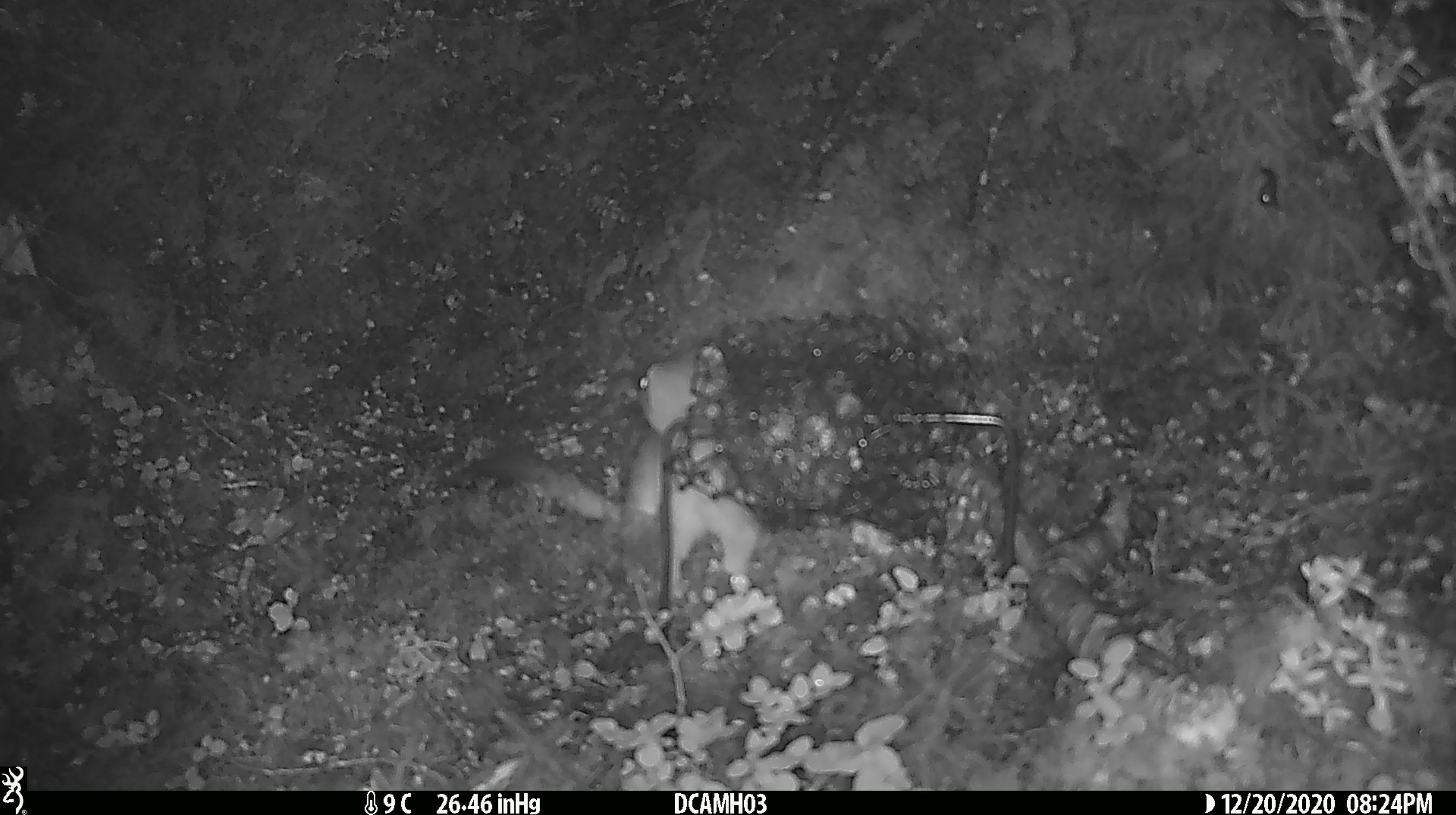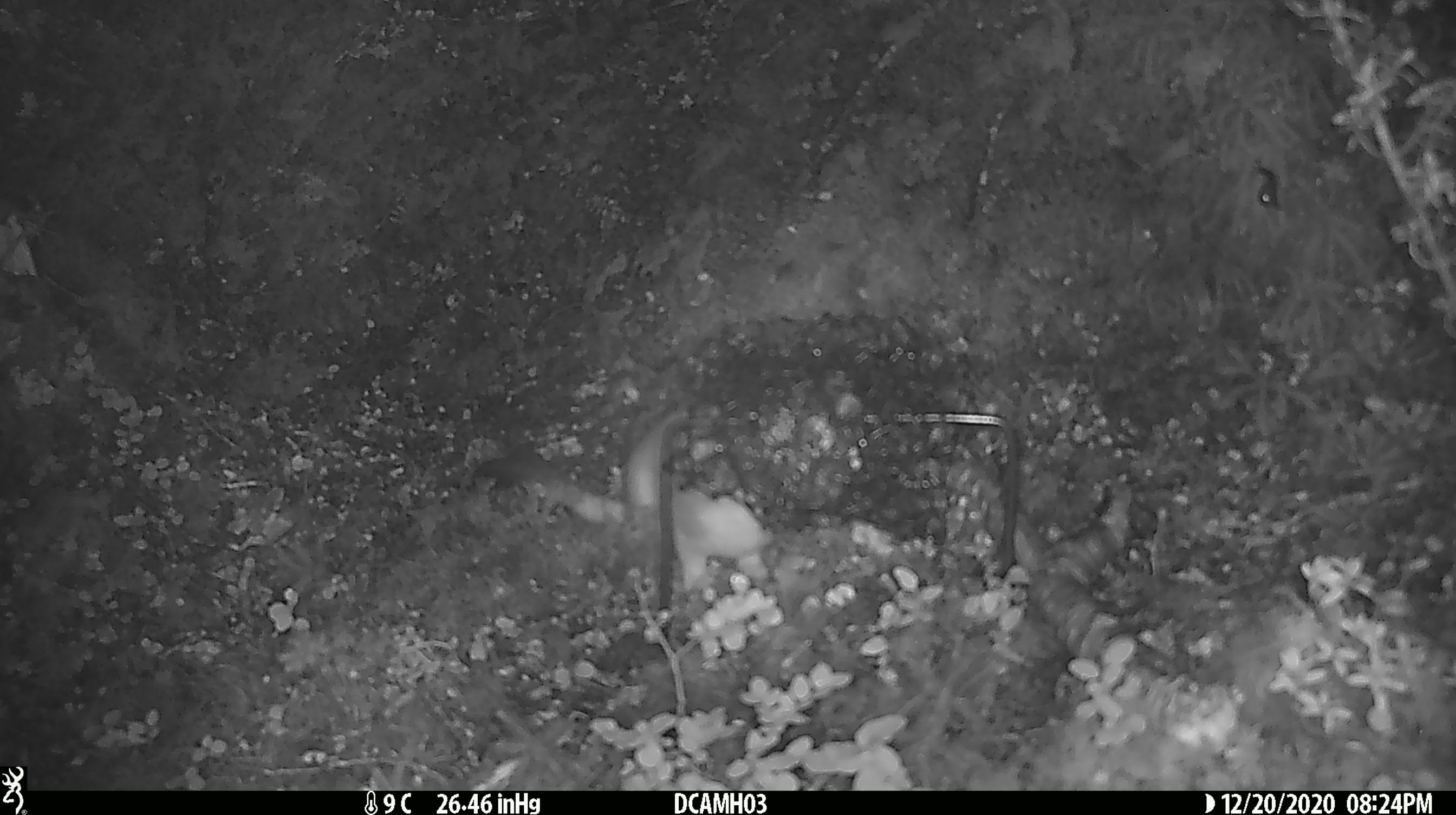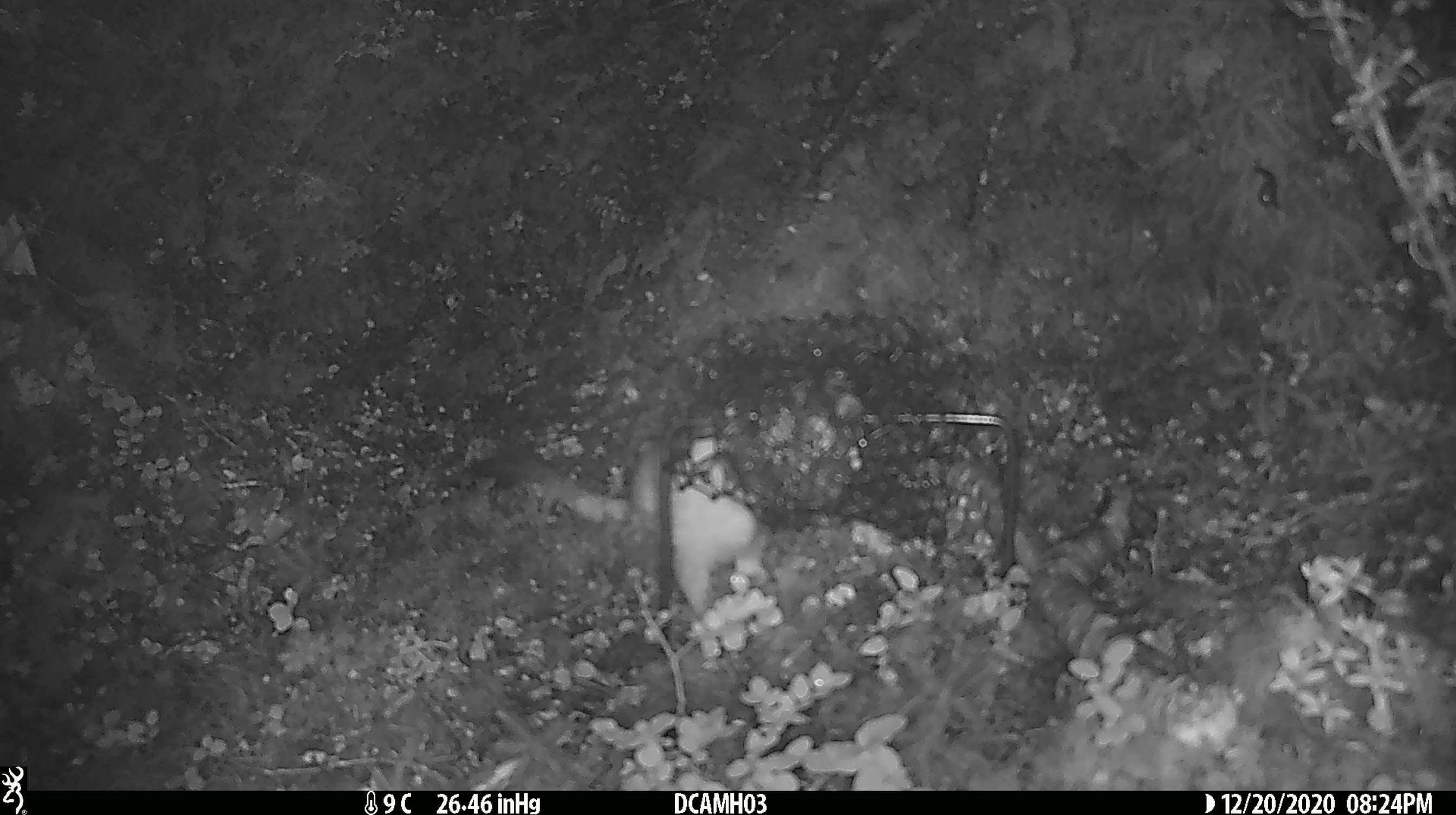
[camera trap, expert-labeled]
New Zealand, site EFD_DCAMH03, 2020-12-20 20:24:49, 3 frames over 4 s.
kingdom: Animalia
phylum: Chordata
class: Mammalia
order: Carnivora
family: Mustelidae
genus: Mustela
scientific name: Mustela erminea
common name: stoat